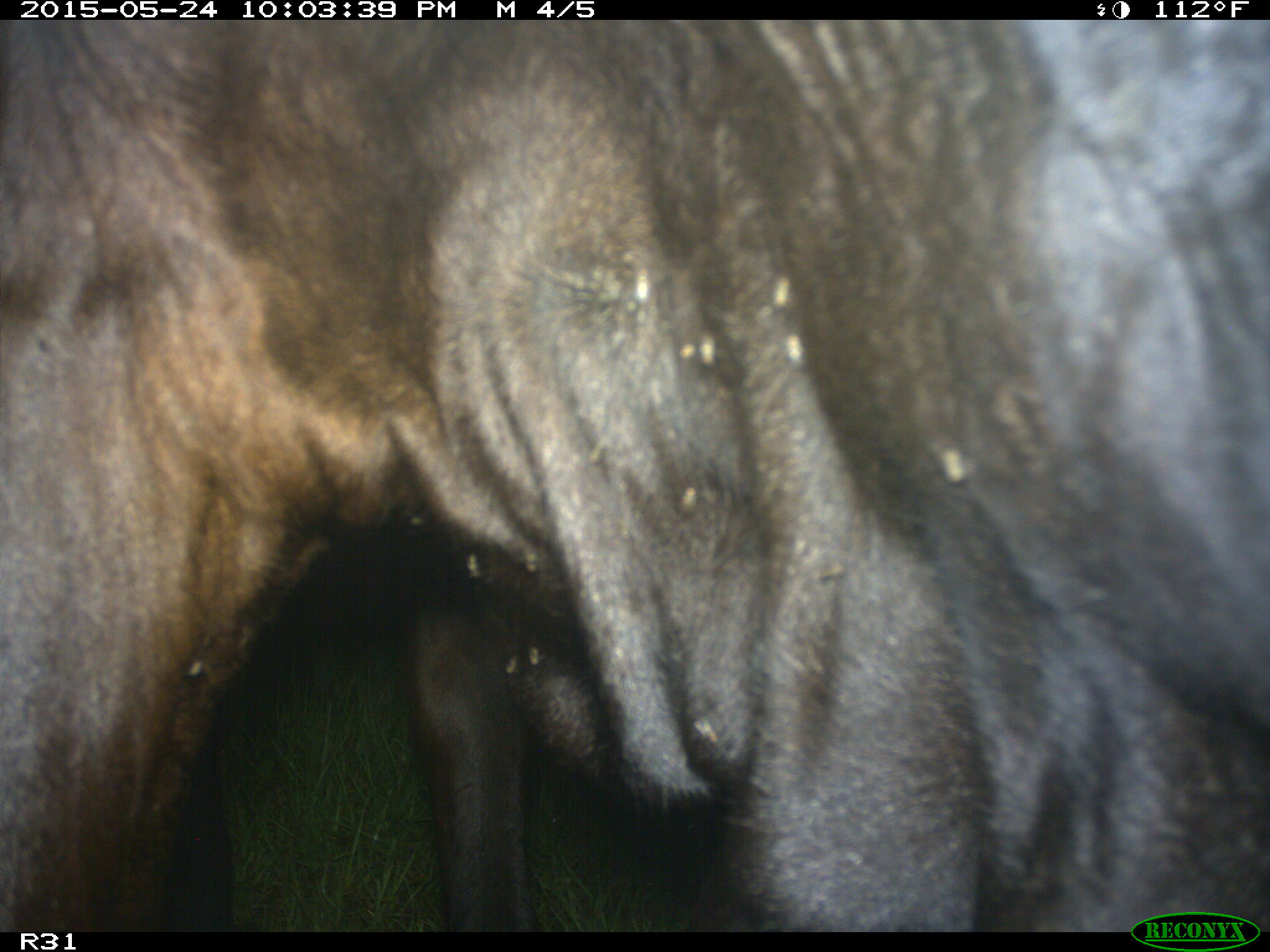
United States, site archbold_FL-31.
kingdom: Animalia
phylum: Chordata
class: Mammalia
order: Artiodactyla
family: Bovidae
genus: Bos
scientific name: Bos taurus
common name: domestic cow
Bos taurus (domestic cow).